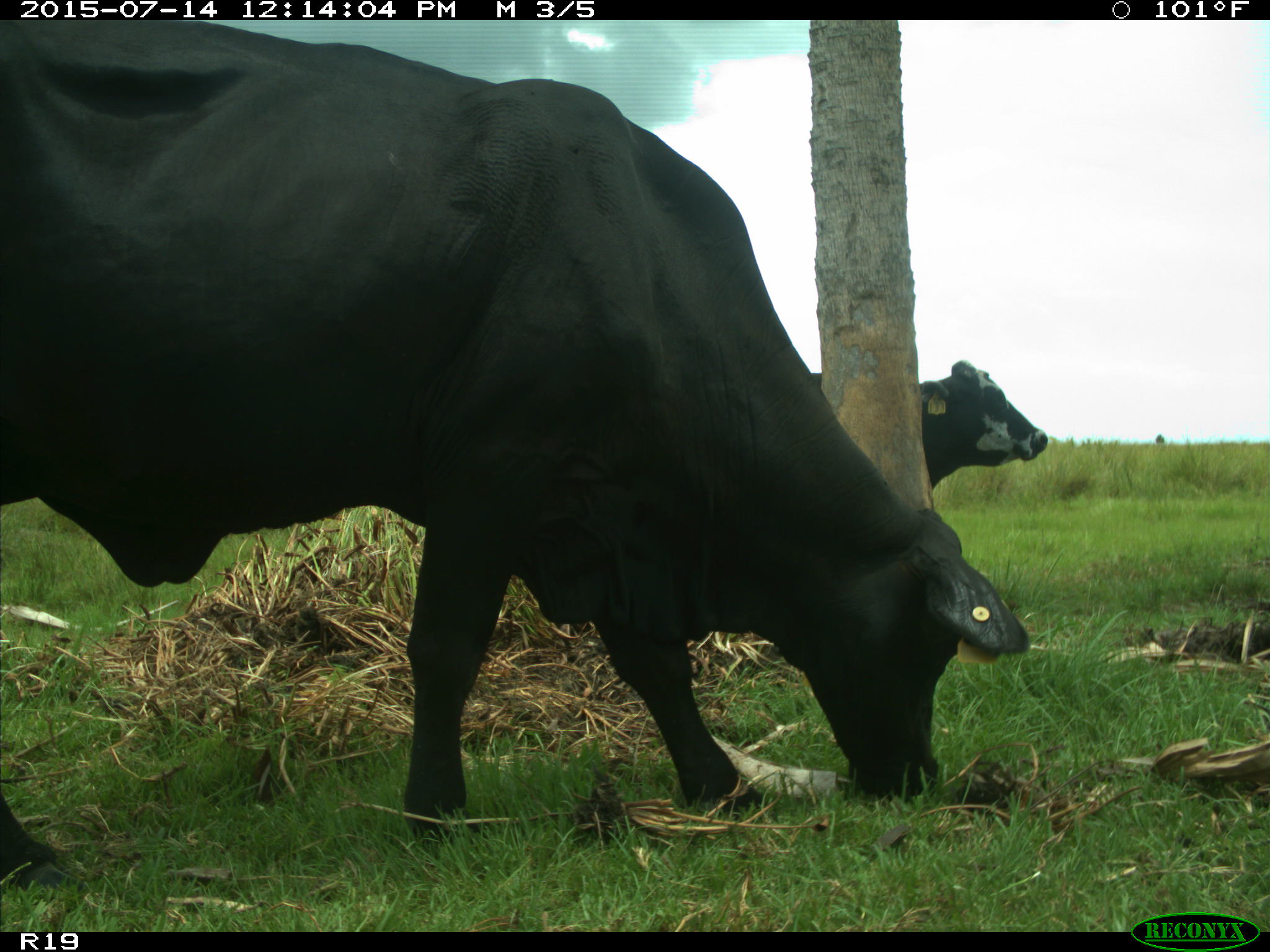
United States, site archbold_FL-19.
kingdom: Animalia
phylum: Chordata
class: Mammalia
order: Artiodactyla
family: Bovidae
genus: Bos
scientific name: Bos taurus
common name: domestic cow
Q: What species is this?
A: Bos taurus (domestic cow).